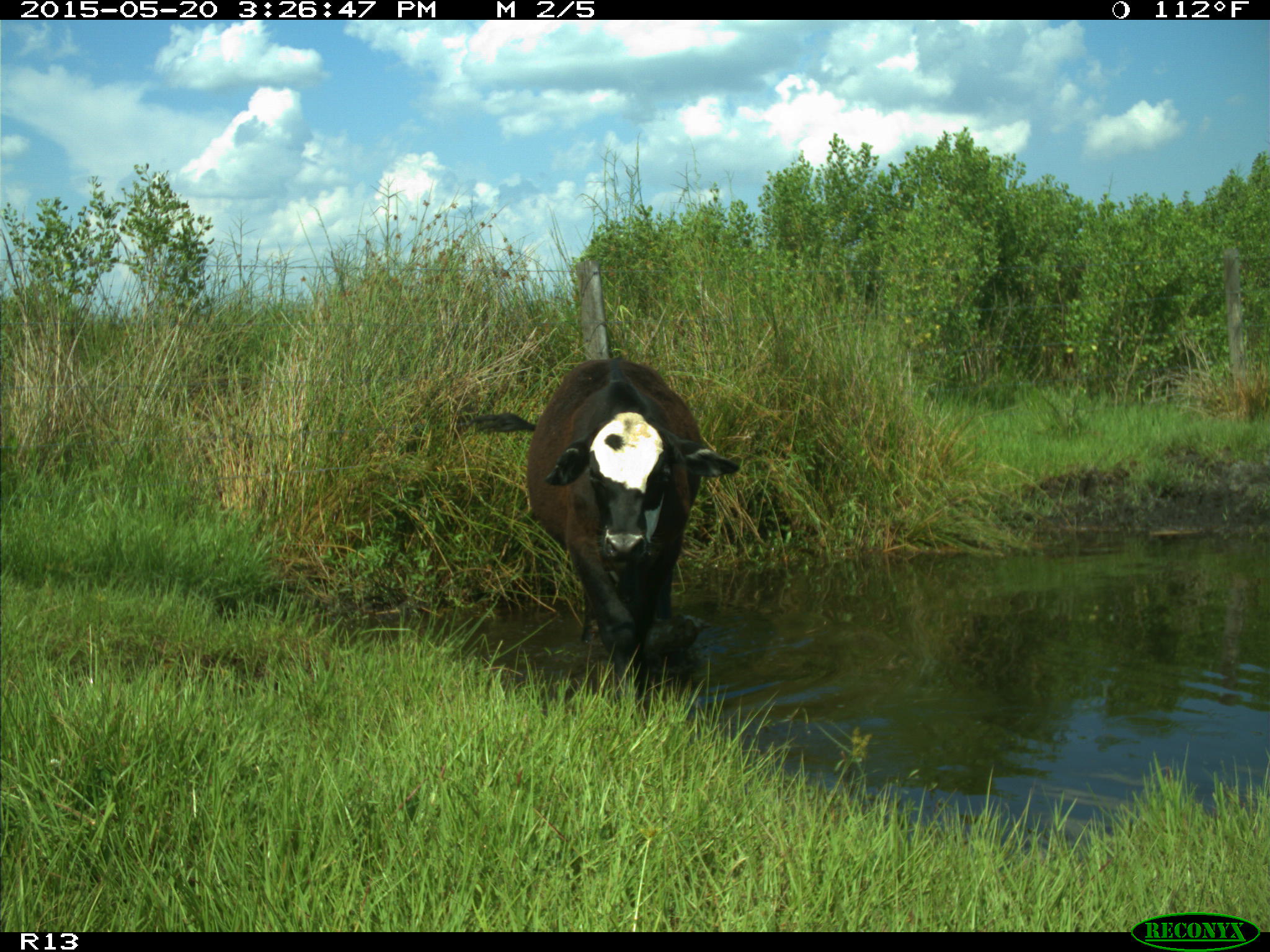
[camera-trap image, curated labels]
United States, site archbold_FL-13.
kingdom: Animalia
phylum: Chordata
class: Mammalia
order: Artiodactyla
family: Bovidae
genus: Bos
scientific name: Bos taurus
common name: domestic cow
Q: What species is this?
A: Bos taurus (domestic cow).